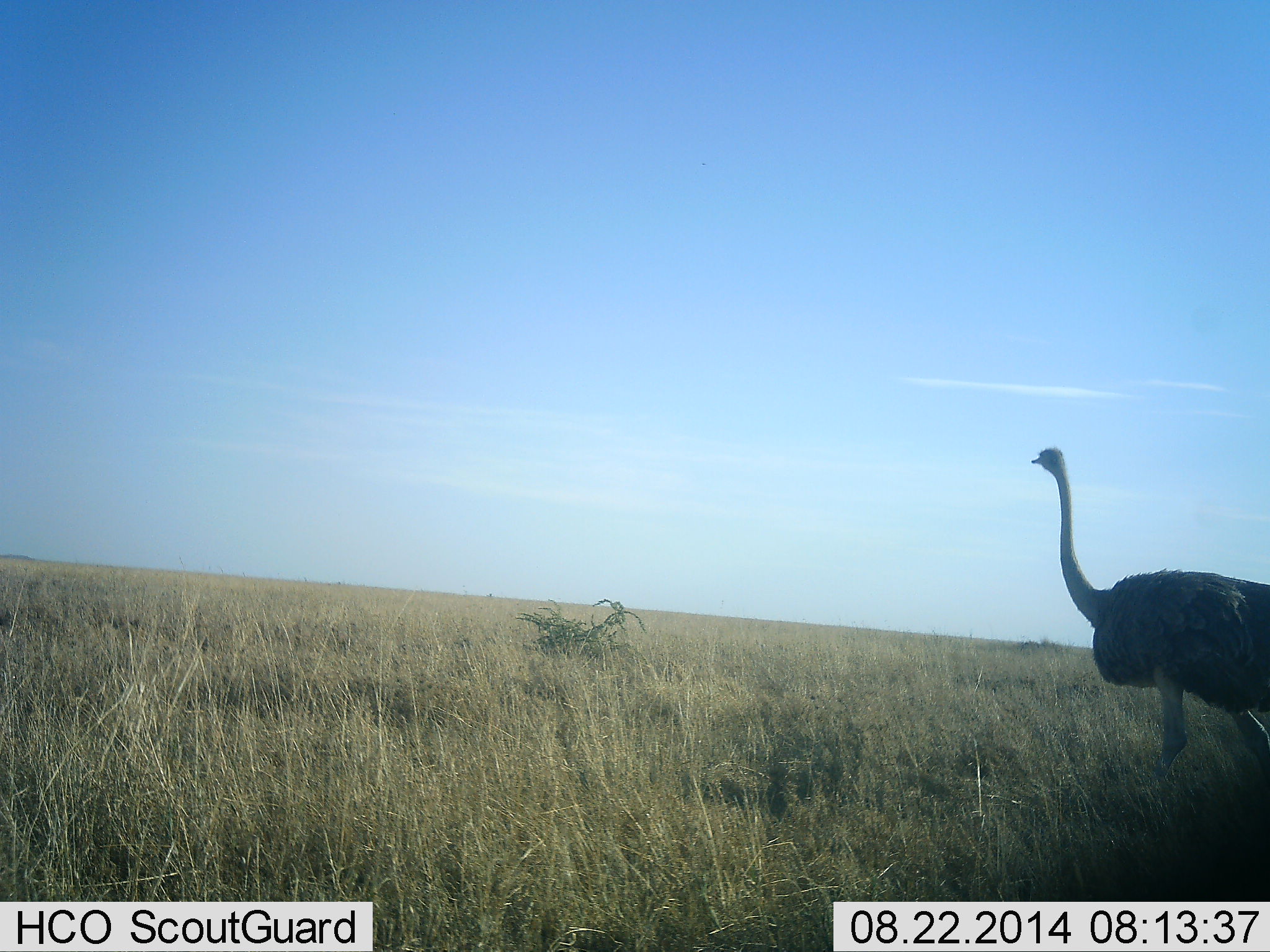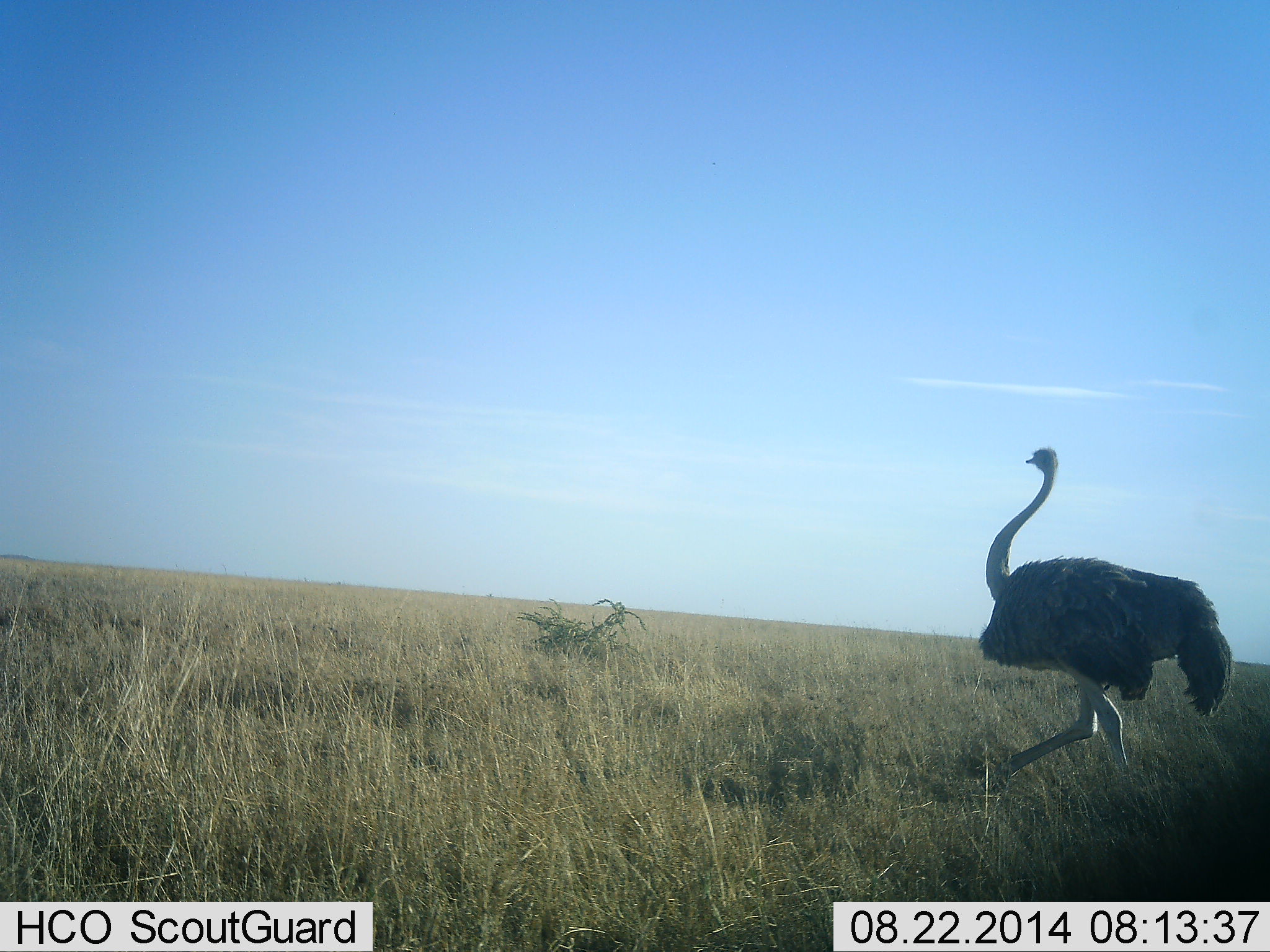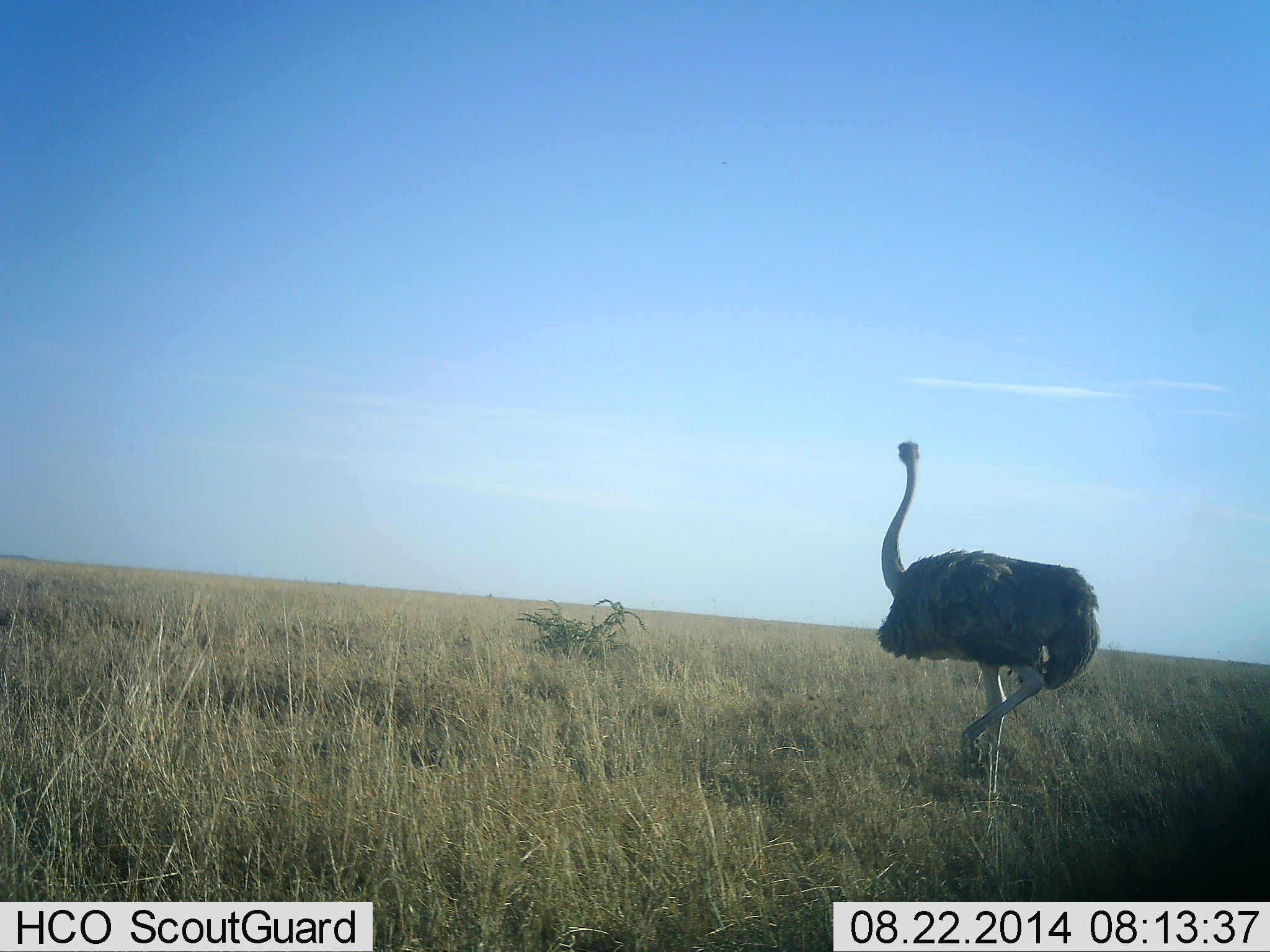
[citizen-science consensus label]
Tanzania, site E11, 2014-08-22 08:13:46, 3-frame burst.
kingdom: Animalia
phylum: Chordata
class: Aves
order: Struthioniformes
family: Struthionidae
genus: Struthio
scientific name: Struthio camelus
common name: ostrich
Ostrich (Struthio camelus), count 1. Behavior (volunteer vote fractions): standing 10%, resting 0%, moving 100%, interacting 0%. Young present (vote fraction): 0%. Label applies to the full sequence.